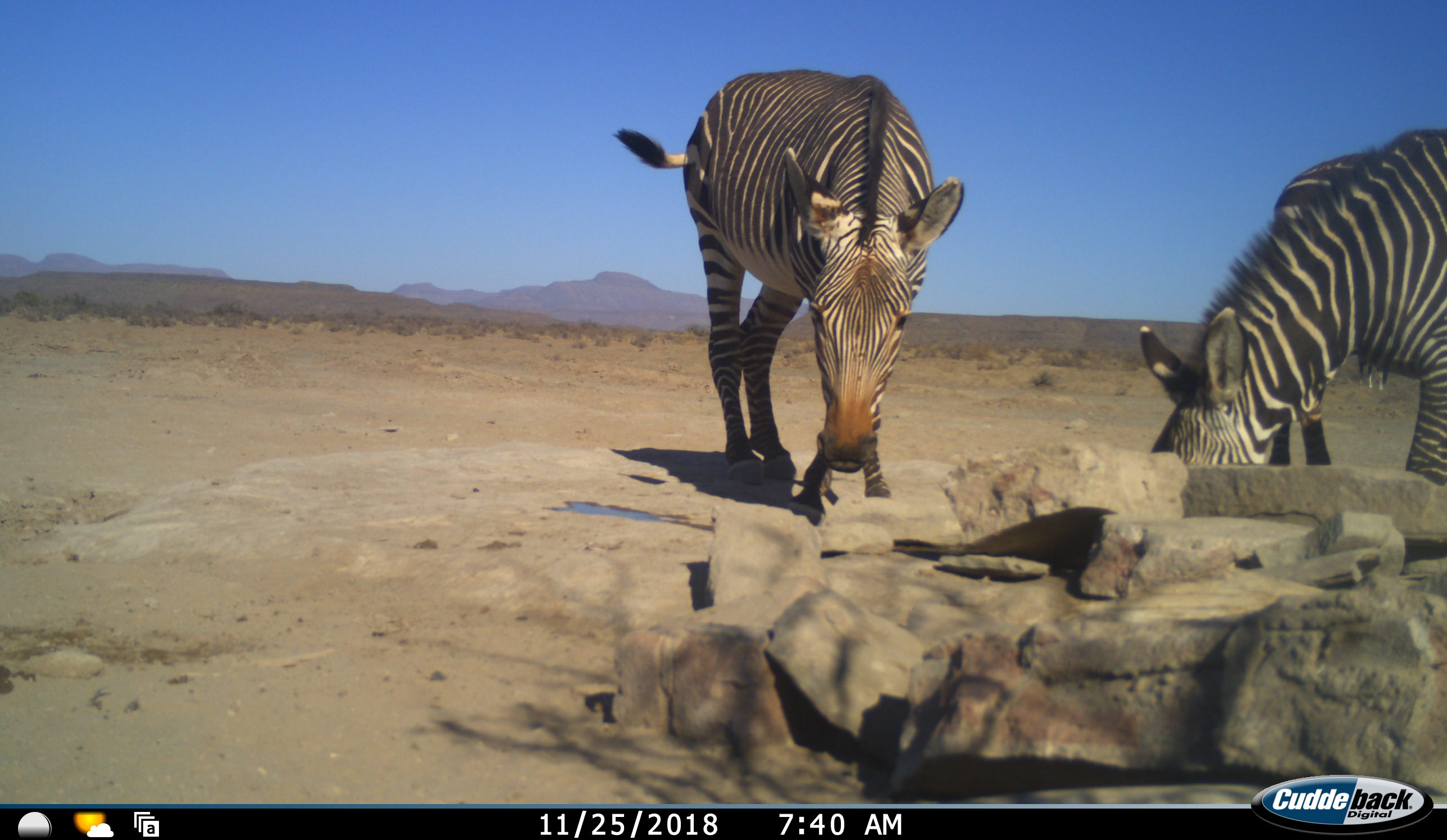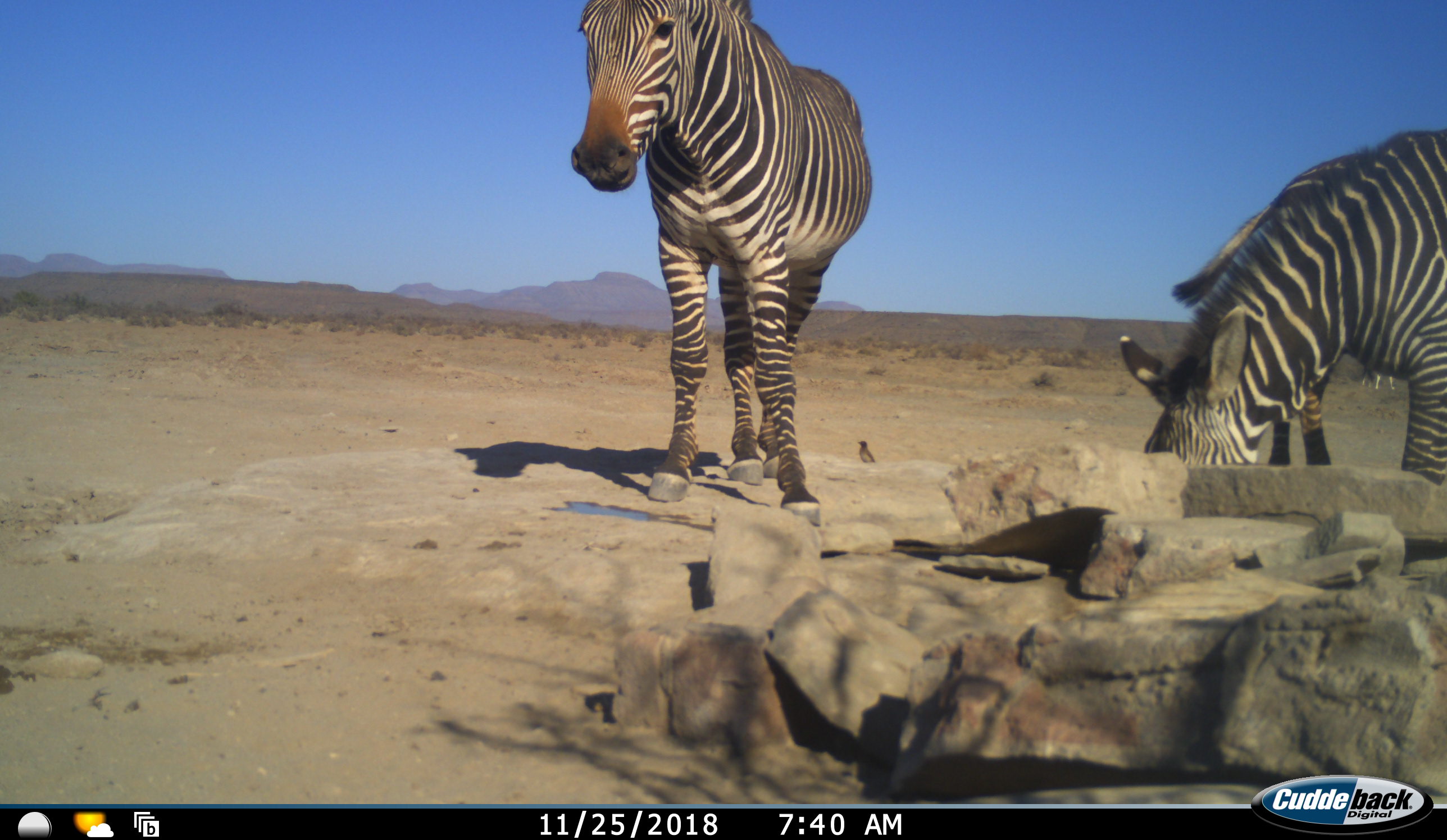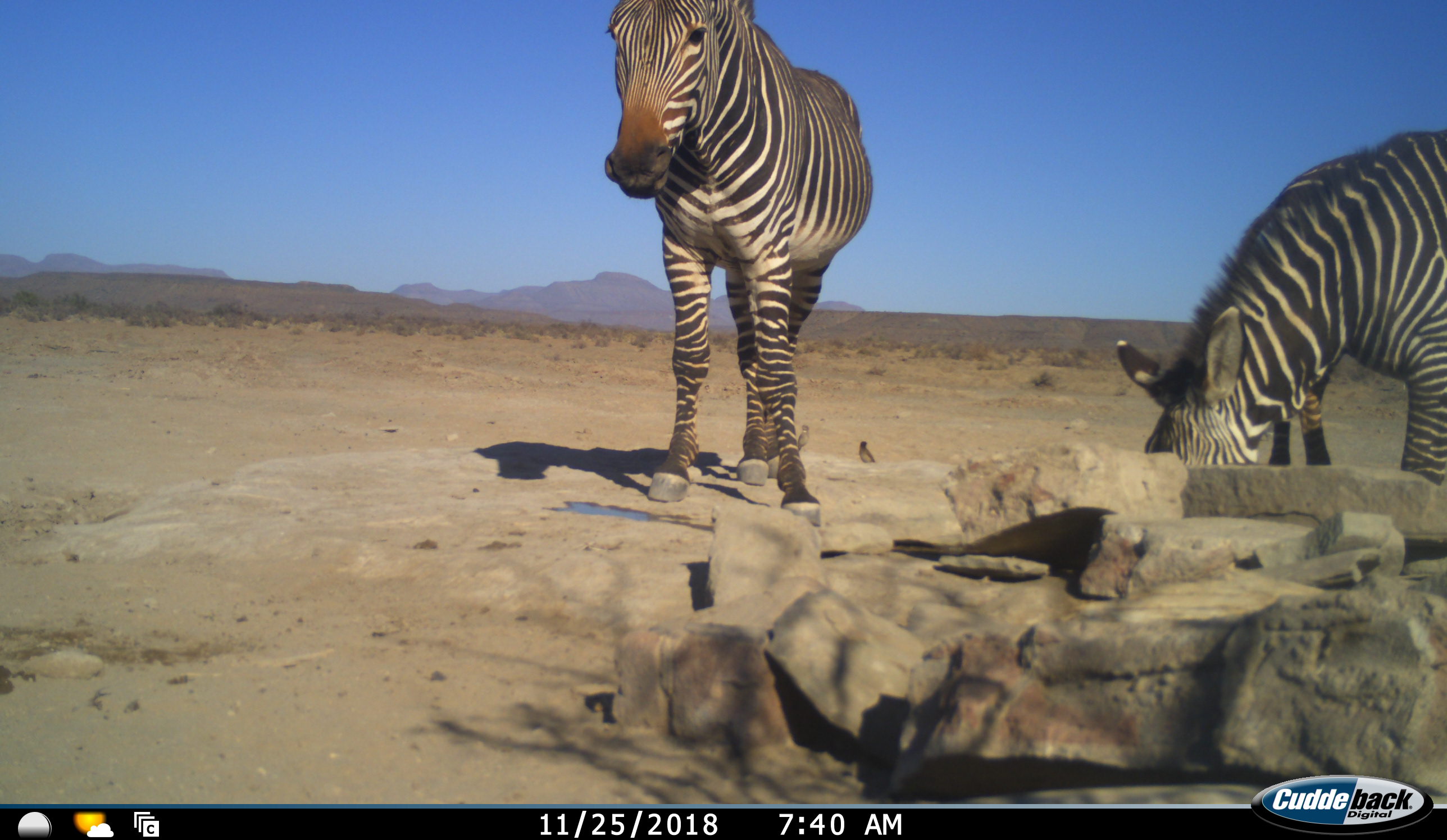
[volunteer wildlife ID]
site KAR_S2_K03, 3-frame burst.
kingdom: Animalia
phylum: Chordata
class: Mammalia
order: Perissodactyla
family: Equidae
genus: Equus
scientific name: Equus zebra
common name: mountain zebra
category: zebramountain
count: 2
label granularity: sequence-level